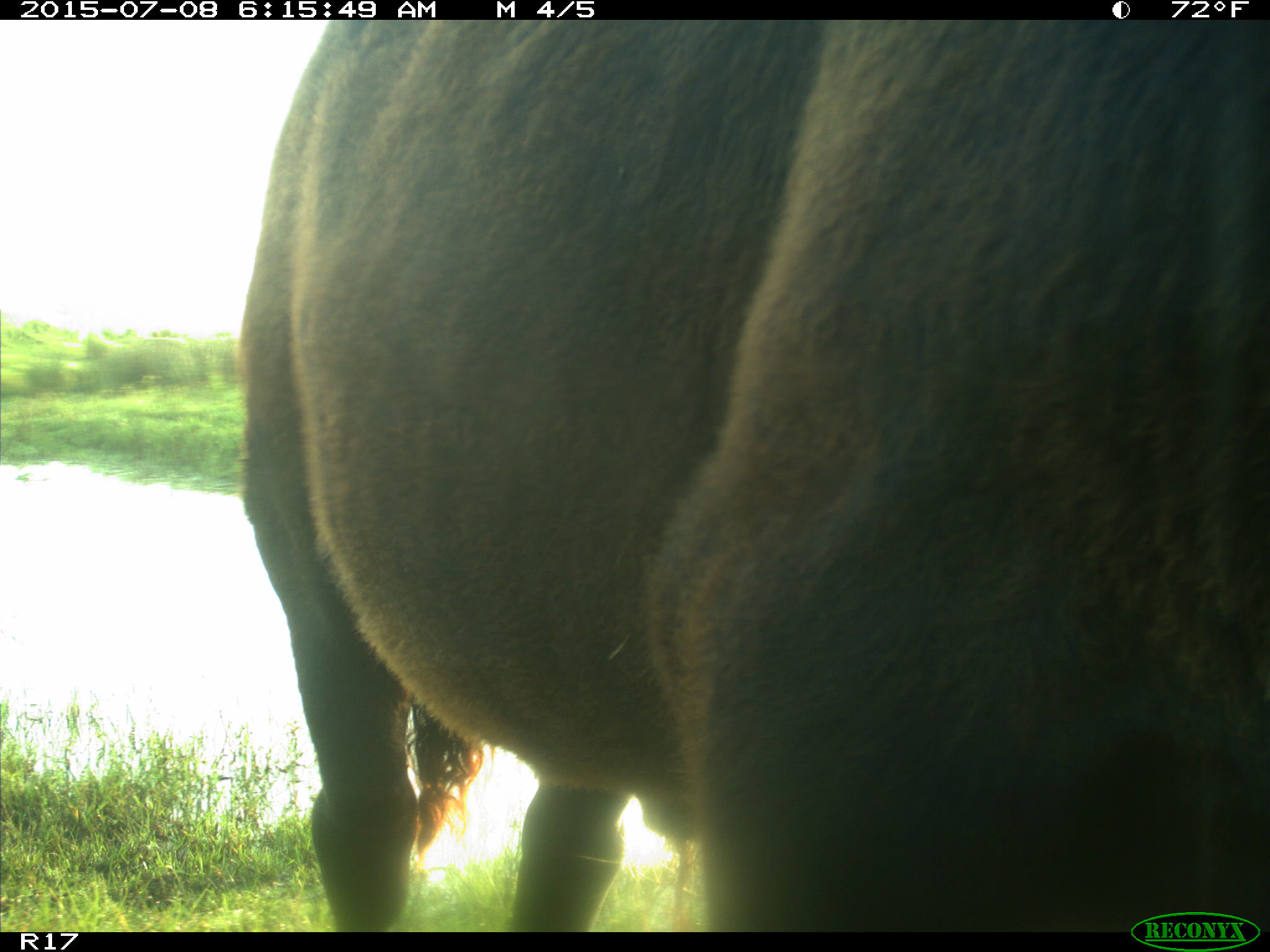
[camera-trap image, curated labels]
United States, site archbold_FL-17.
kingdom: Animalia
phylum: Chordata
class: Mammalia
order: Artiodactyla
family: Bovidae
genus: Bos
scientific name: Bos taurus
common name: domestic cow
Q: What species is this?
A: Bos taurus (domestic cow).